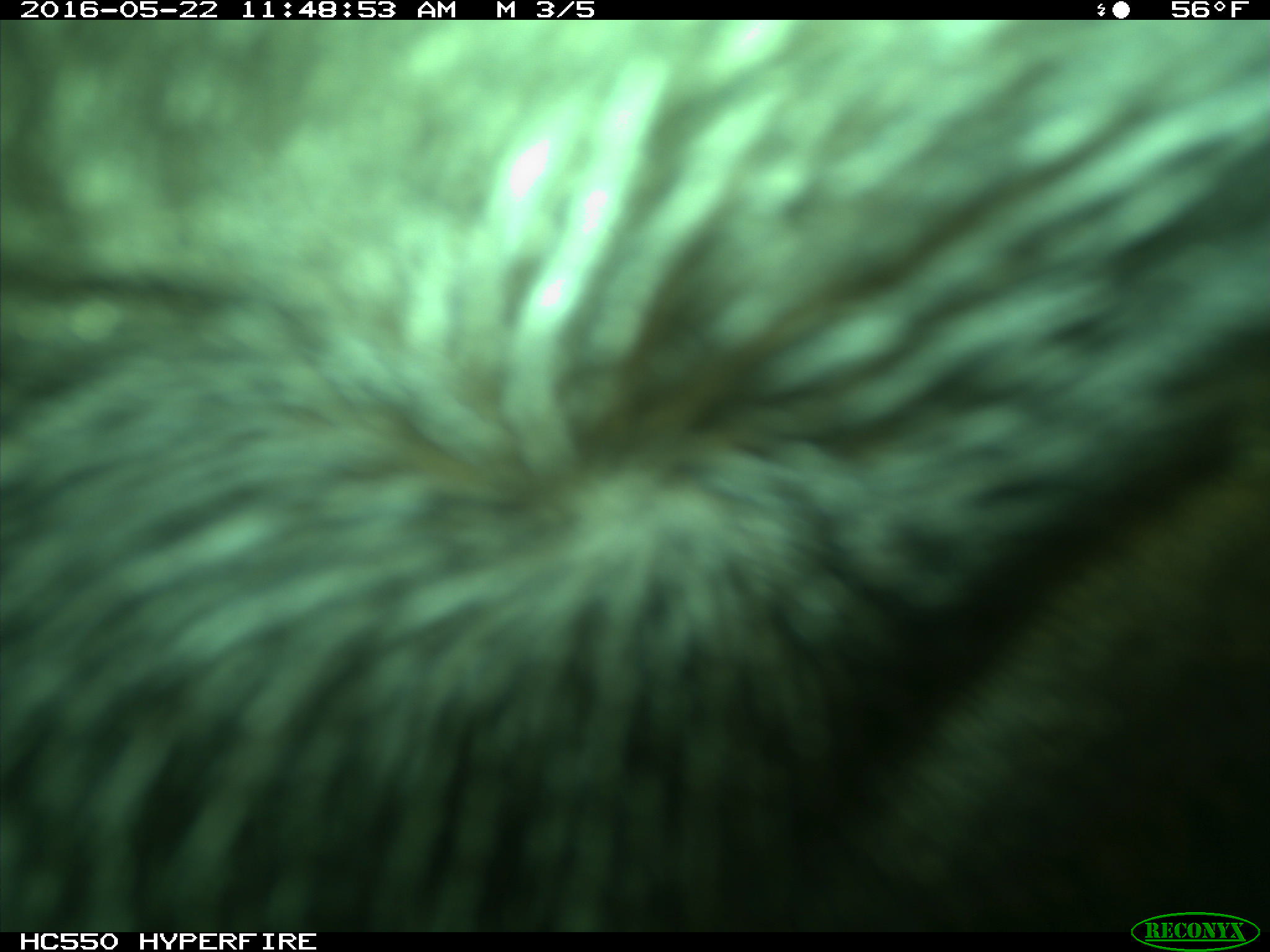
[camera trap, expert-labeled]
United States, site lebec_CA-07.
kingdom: Animalia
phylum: Chordata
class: Mammalia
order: Artiodactyla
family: Bovidae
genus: Bos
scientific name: Bos taurus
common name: domestic cow